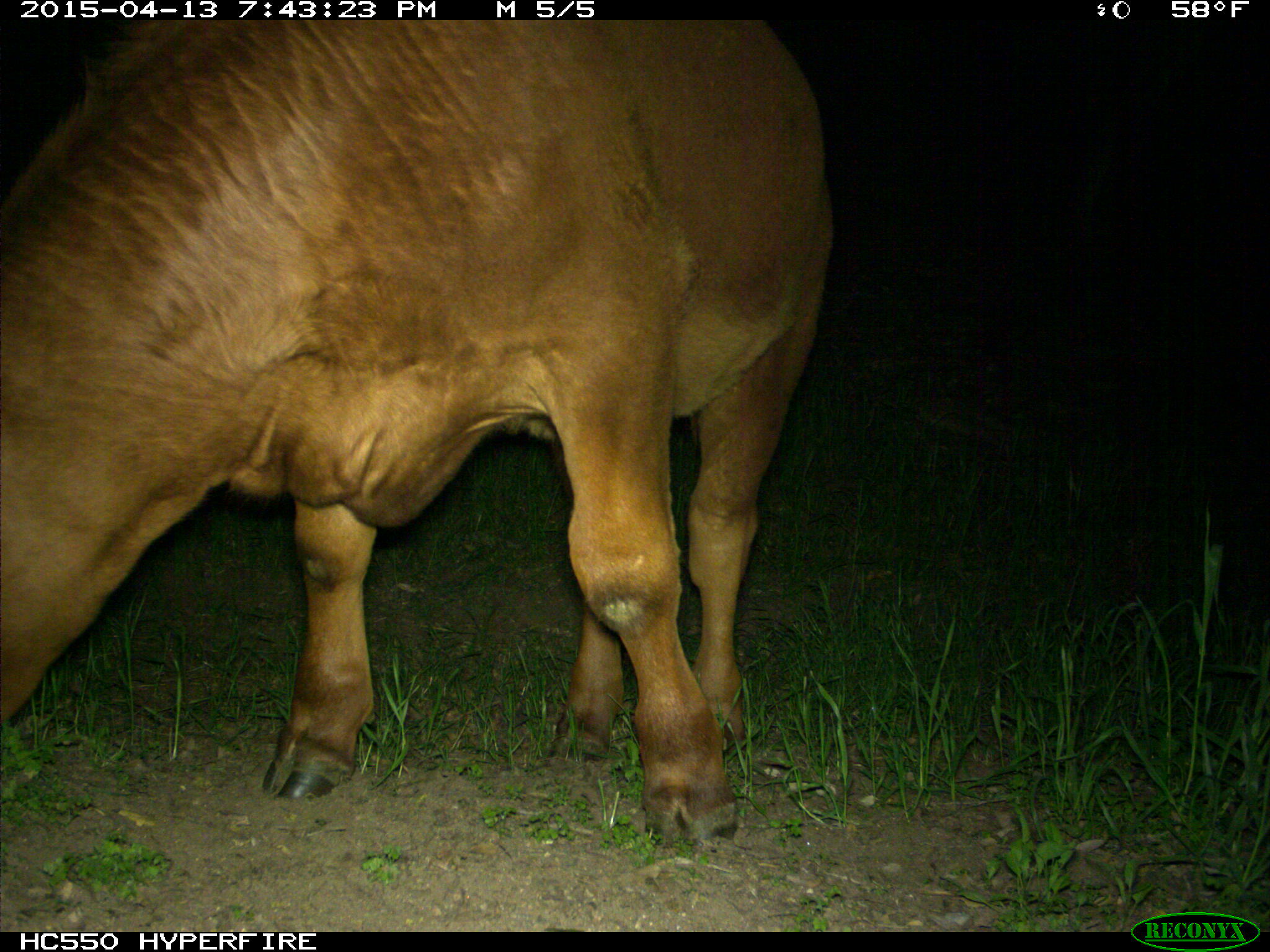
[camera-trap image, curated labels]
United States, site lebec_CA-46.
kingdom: Animalia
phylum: Chordata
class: Mammalia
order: Artiodactyla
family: Bovidae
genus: Bos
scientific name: Bos taurus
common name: domestic cow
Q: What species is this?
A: Bos taurus (domestic cow).